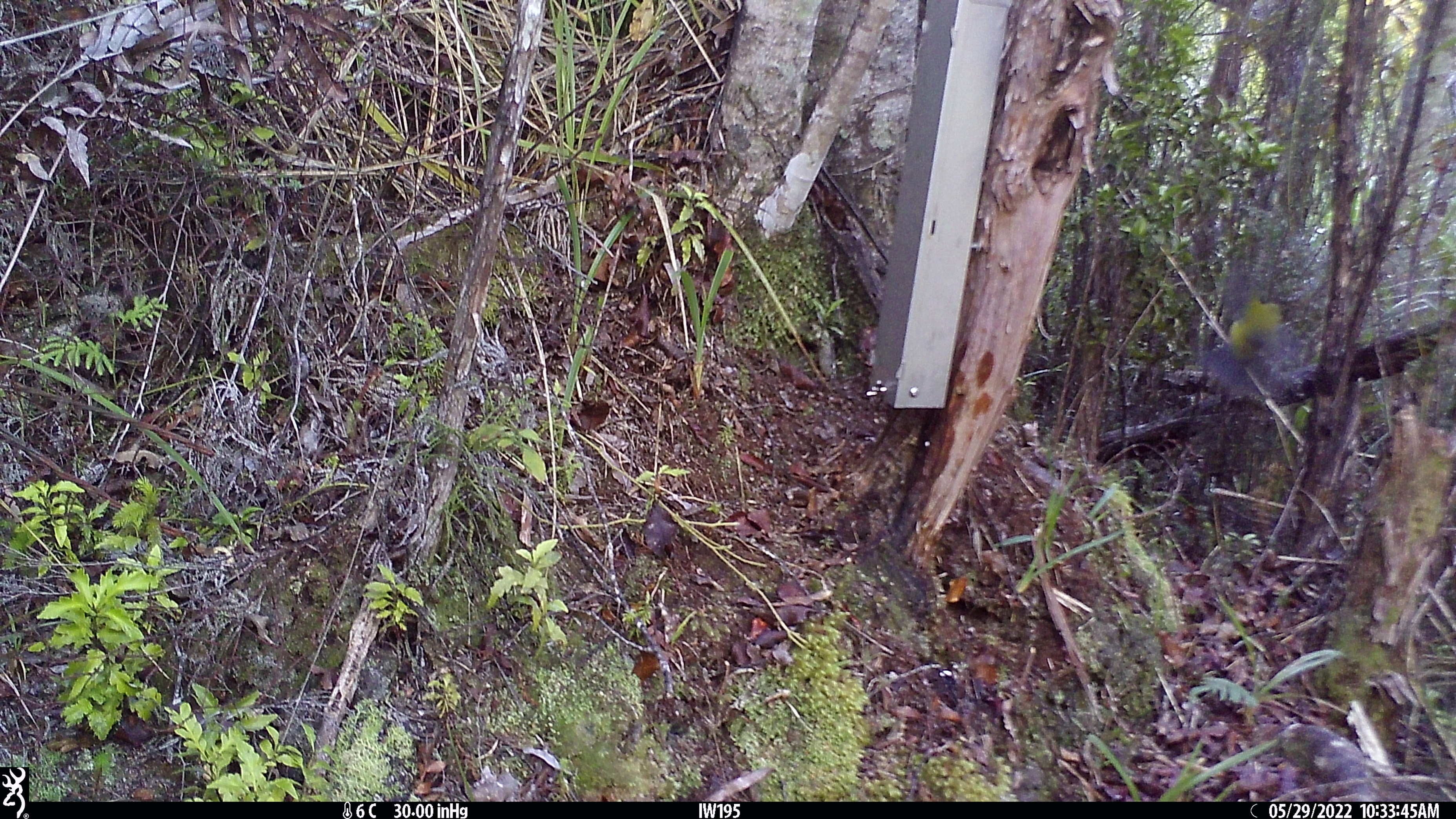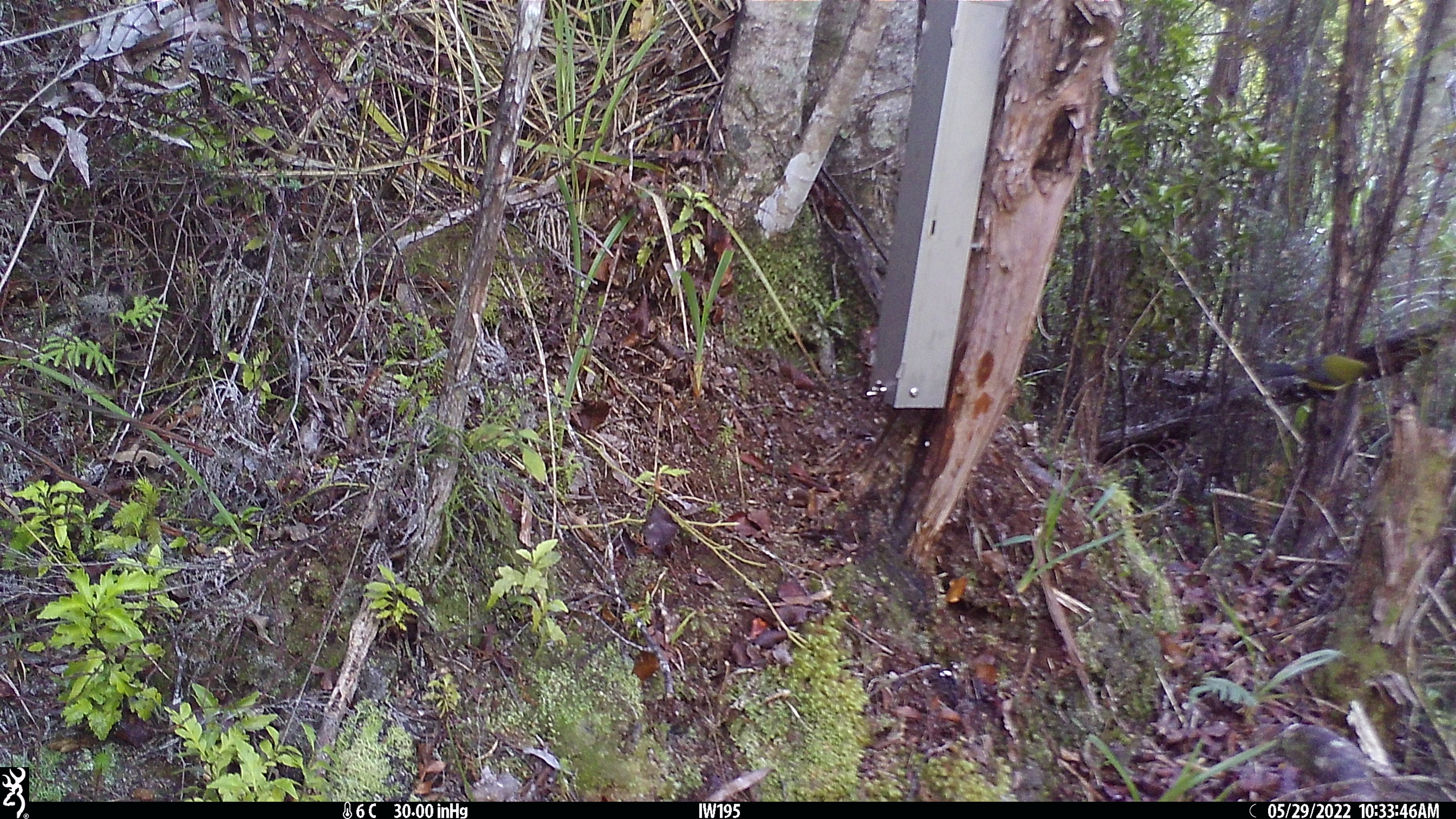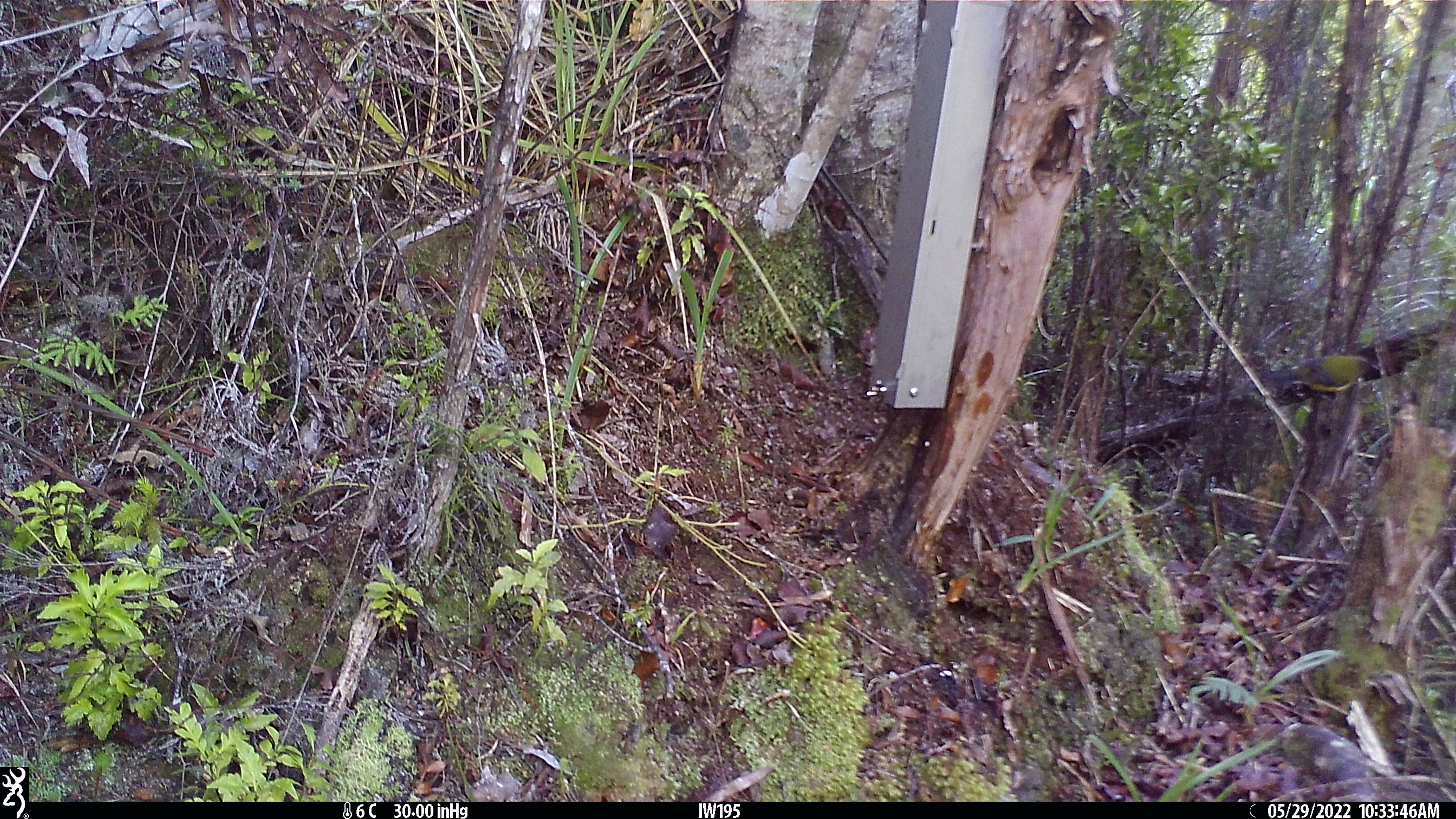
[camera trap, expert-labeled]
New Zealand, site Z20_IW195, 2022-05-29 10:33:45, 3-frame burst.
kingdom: Animalia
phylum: Chordata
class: Aves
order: Passeriformes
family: Meliphagidae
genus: Anthornis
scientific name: Anthornis melanura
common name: new zealand bellbird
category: bellbird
Bellbird (new zealand bellbird) (Anthornis melanura).